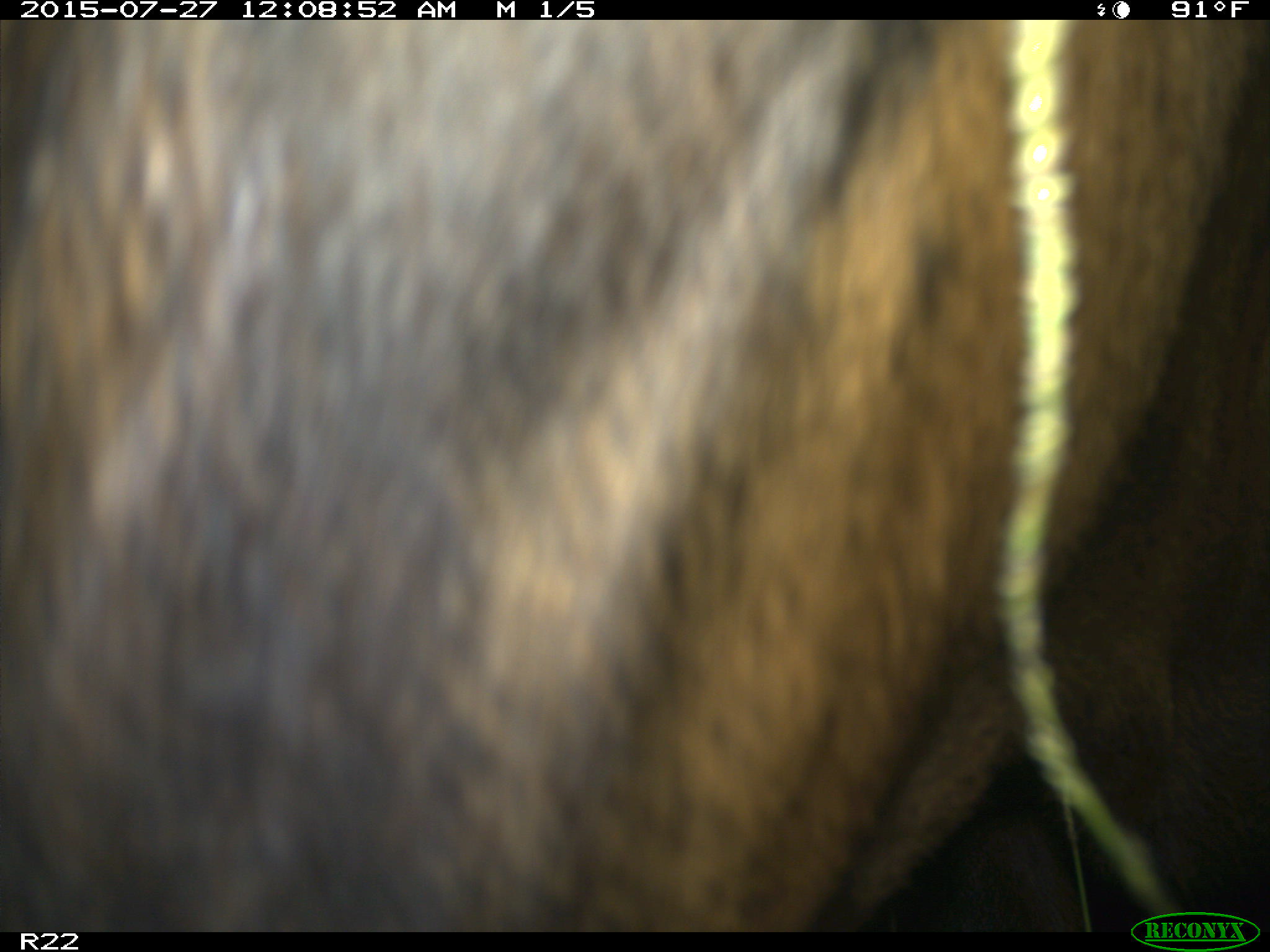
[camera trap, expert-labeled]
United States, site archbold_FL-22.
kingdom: Animalia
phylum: Chordata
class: Mammalia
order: Artiodactyla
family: Bovidae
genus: Bos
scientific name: Bos taurus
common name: domestic cow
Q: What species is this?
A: Bos taurus (domestic cow).